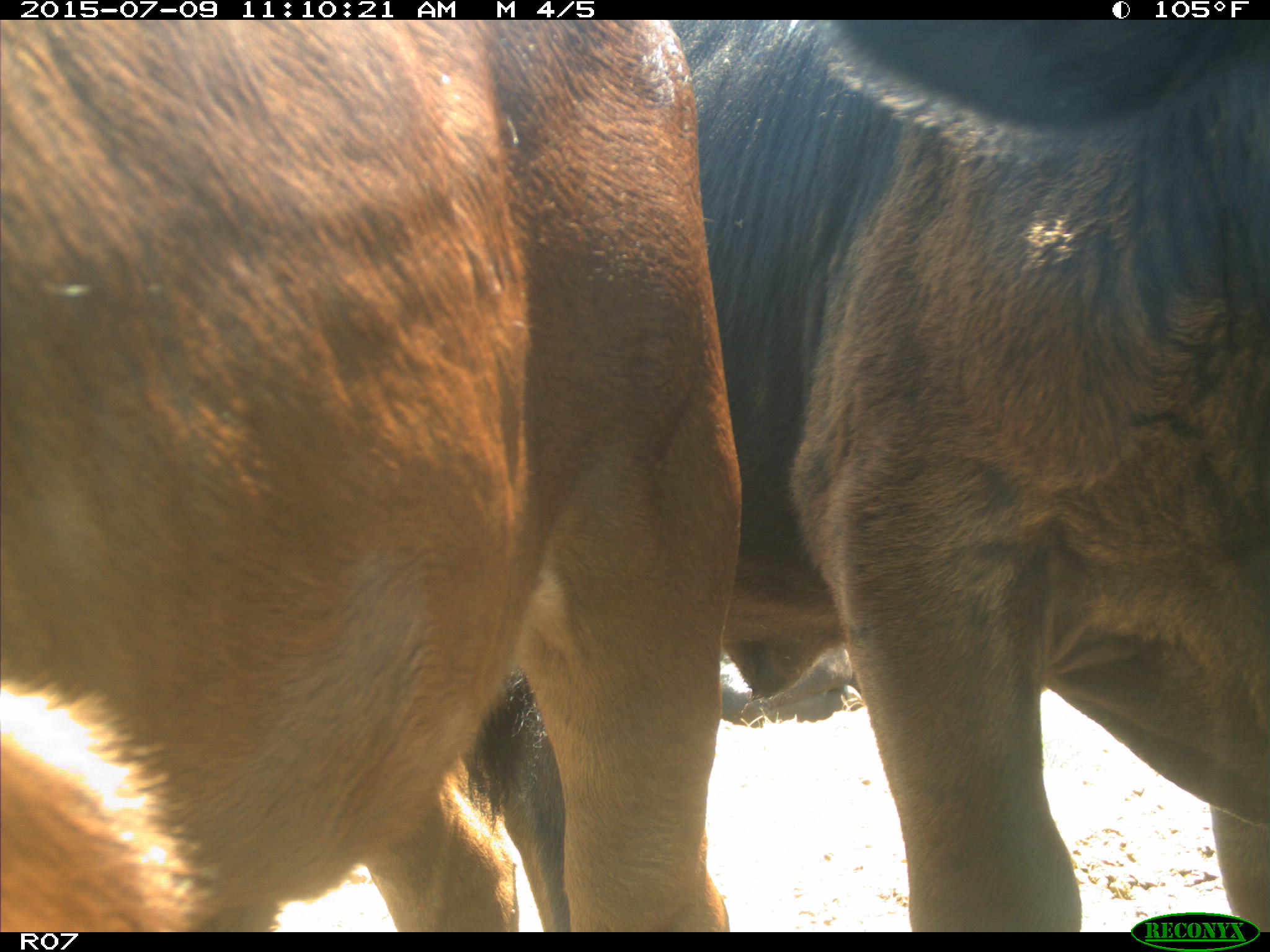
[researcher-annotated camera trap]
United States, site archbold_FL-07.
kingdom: Animalia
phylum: Chordata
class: Mammalia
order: Artiodactyla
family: Bovidae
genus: Bos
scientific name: Bos taurus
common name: domestic cow